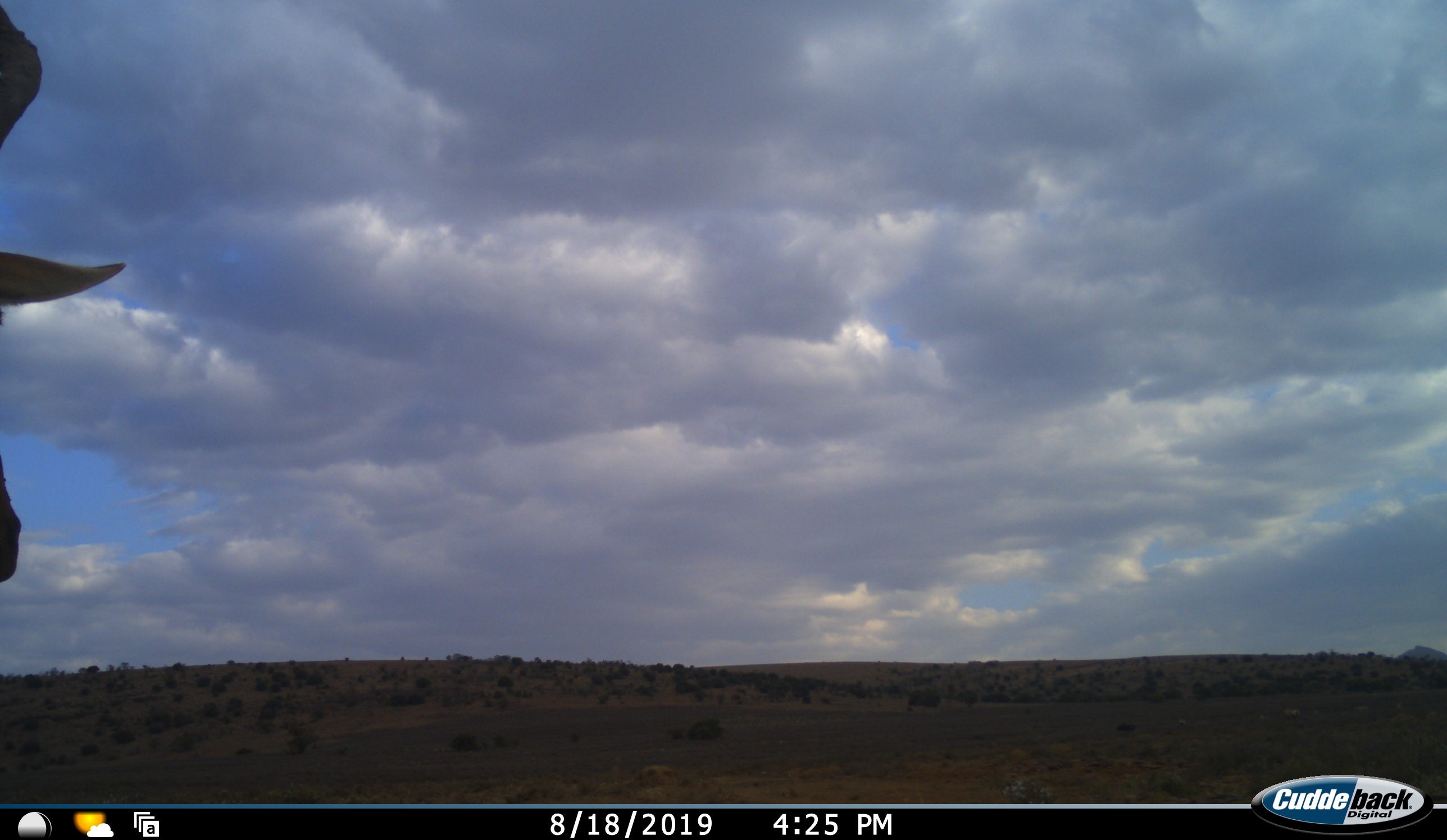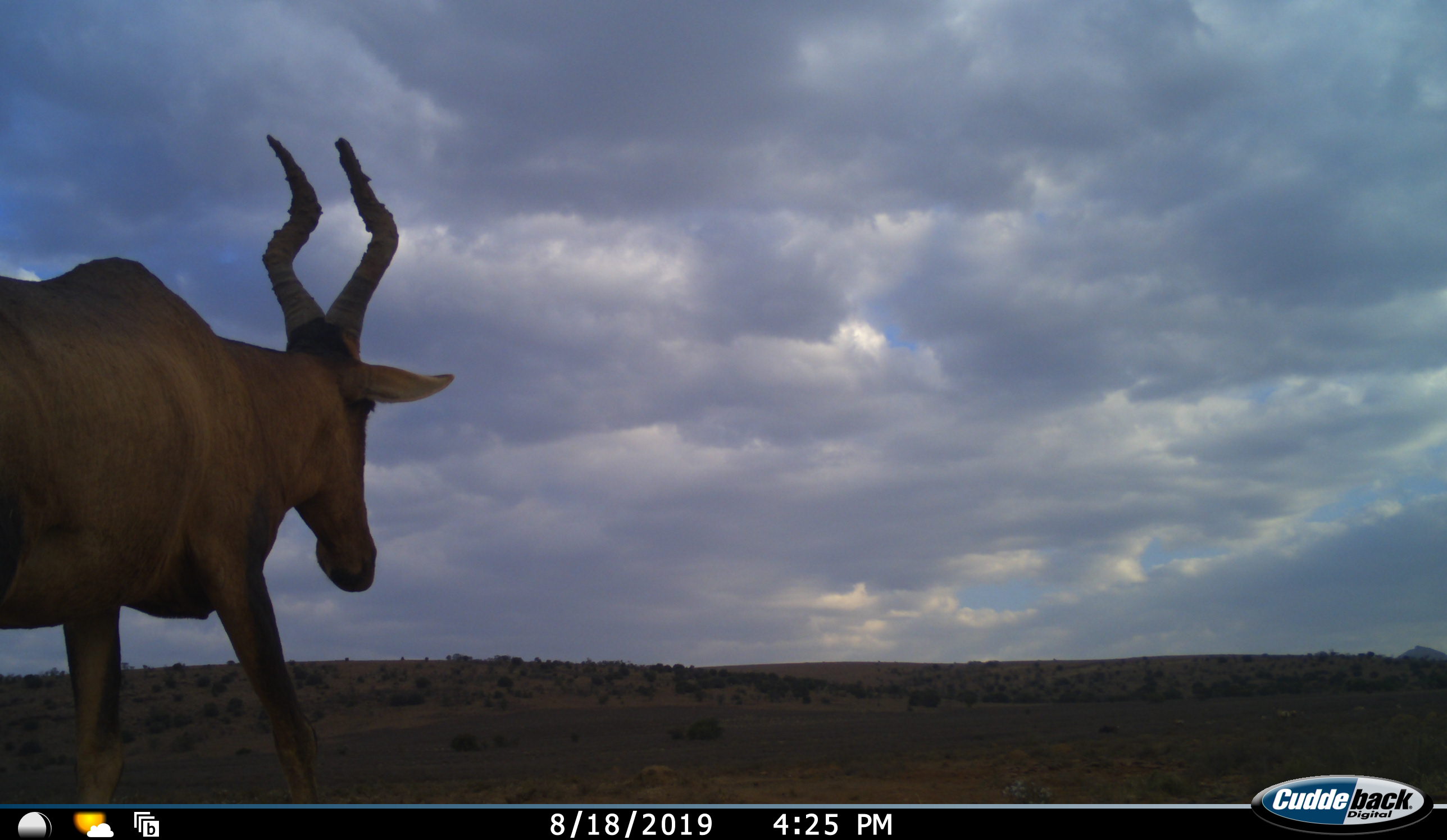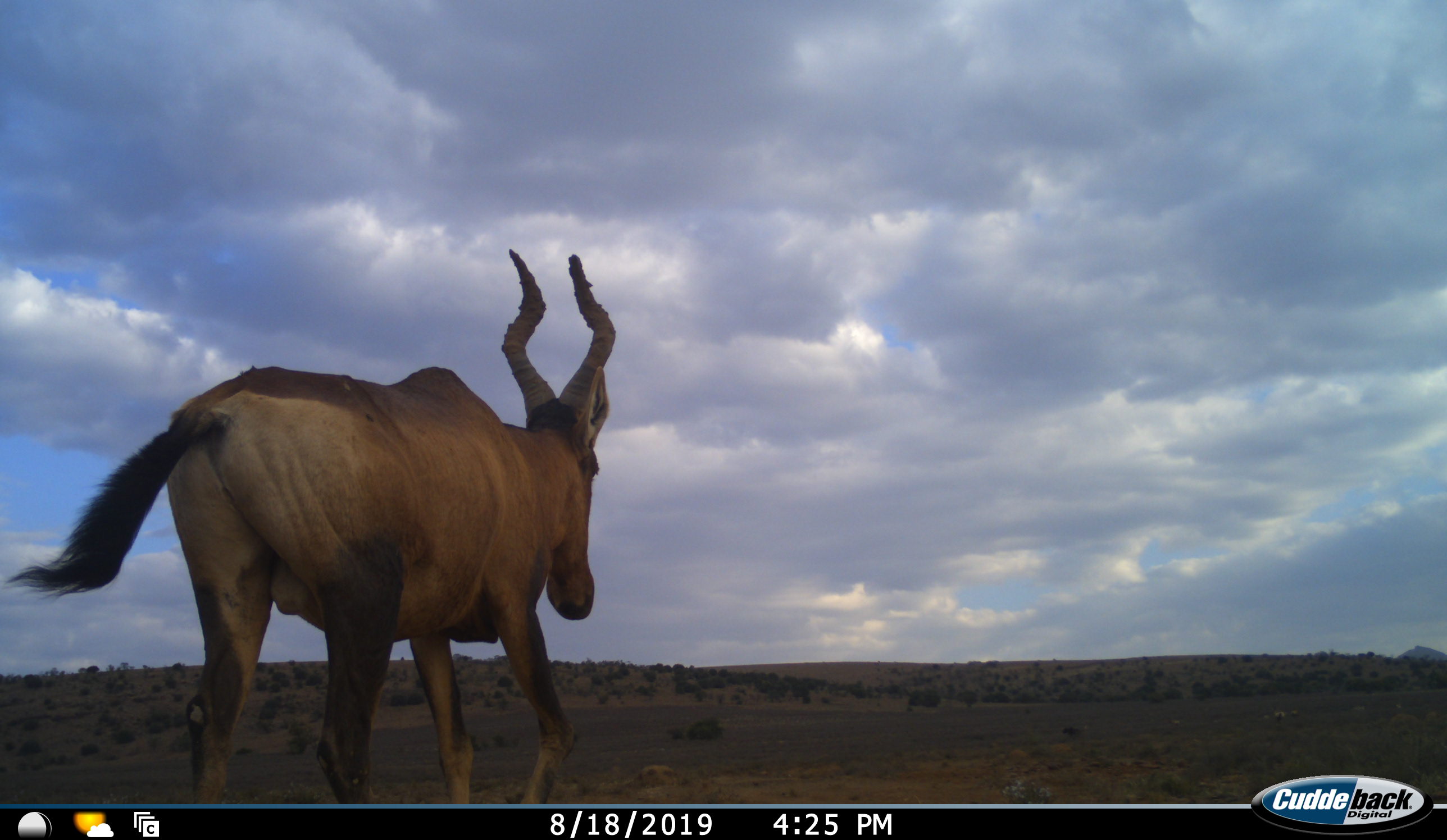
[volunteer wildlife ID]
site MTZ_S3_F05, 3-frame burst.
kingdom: Animalia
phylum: Chordata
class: Mammalia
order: Artiodactyla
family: Bovidae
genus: Alcelaphus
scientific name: Alcelaphus buselaphus caama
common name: red hartebeest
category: hartebeestred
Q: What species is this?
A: Hartebeestred (red hartebeest) (Alcelaphus buselaphus caama).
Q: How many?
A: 1.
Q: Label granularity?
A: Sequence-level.